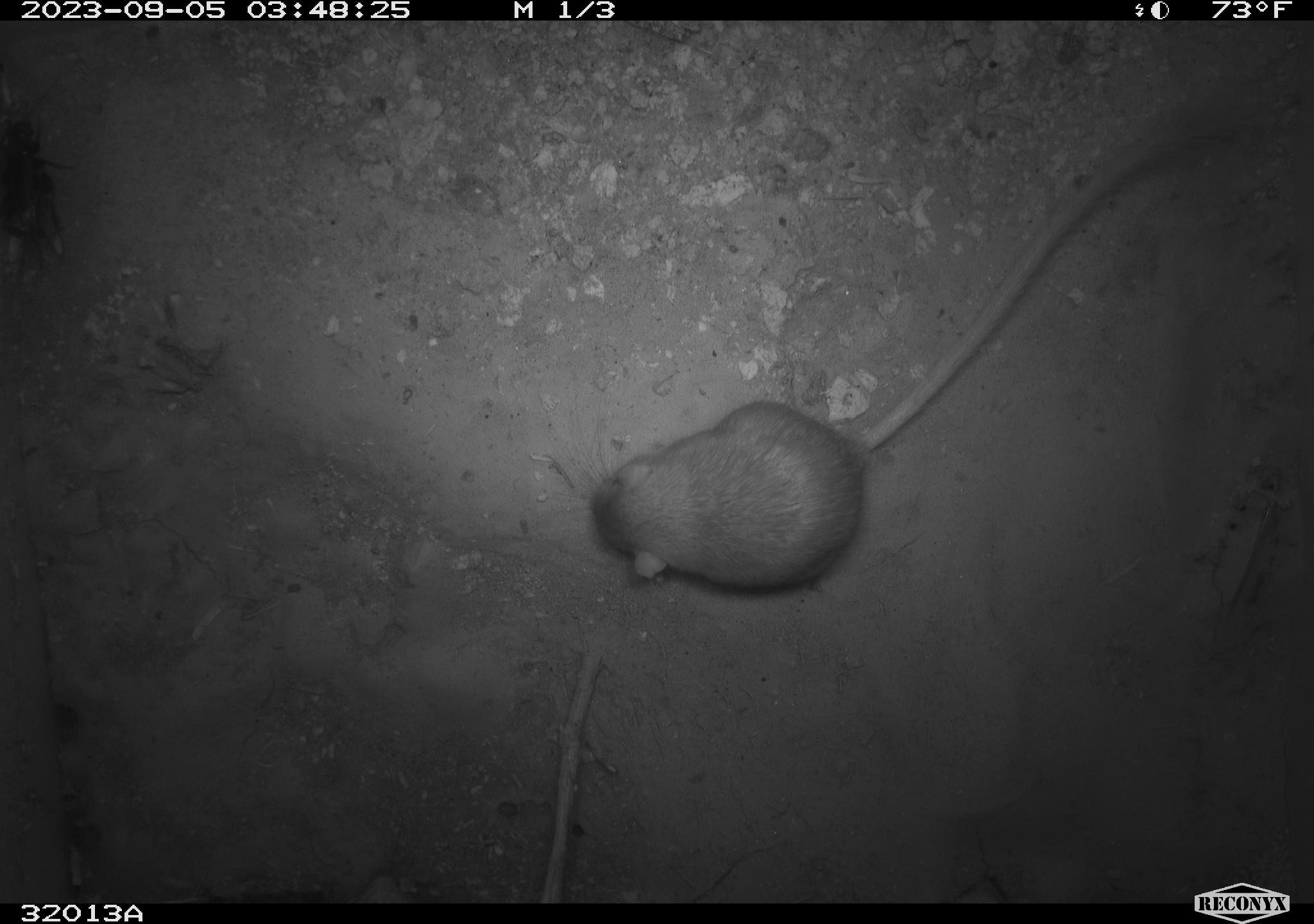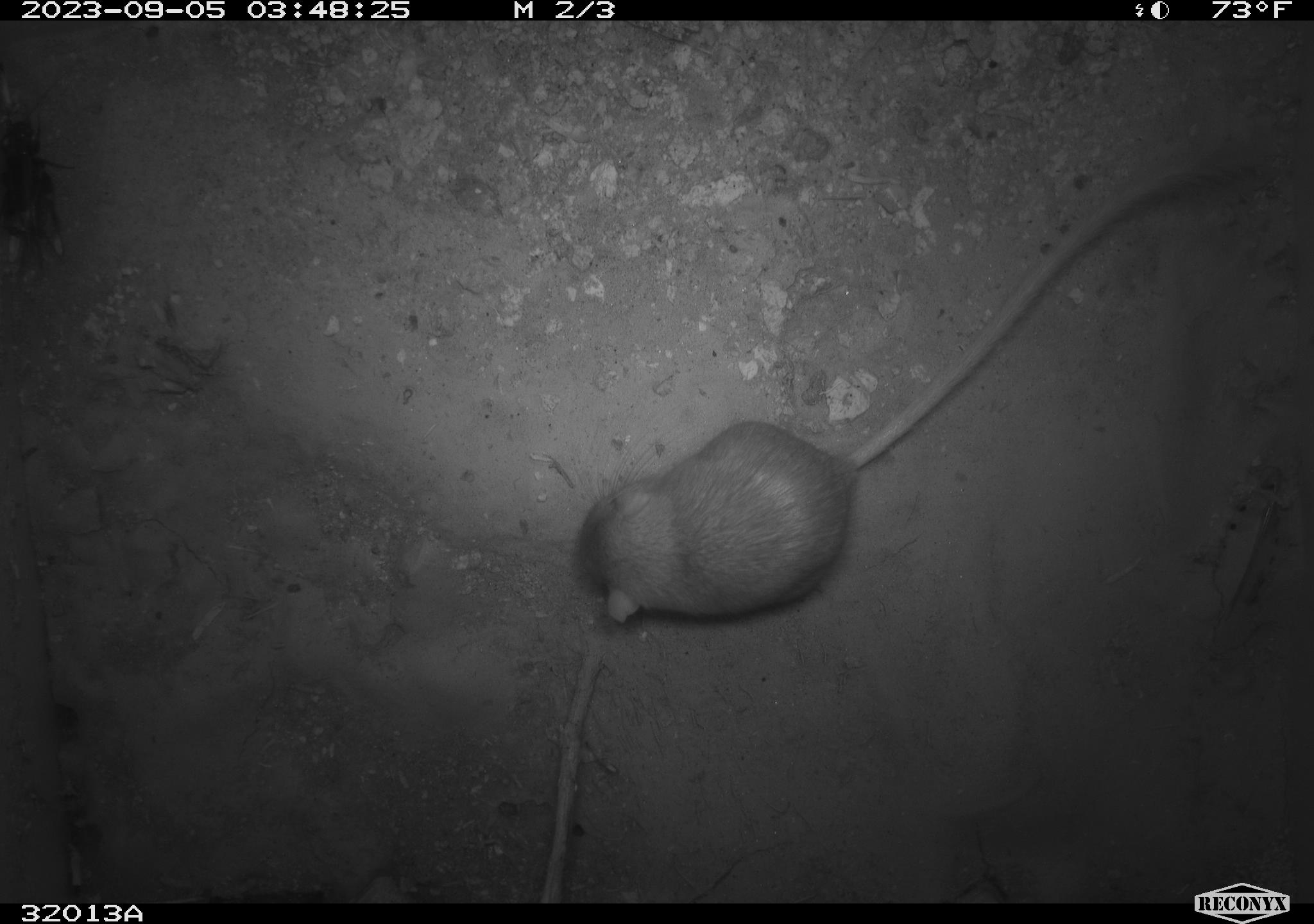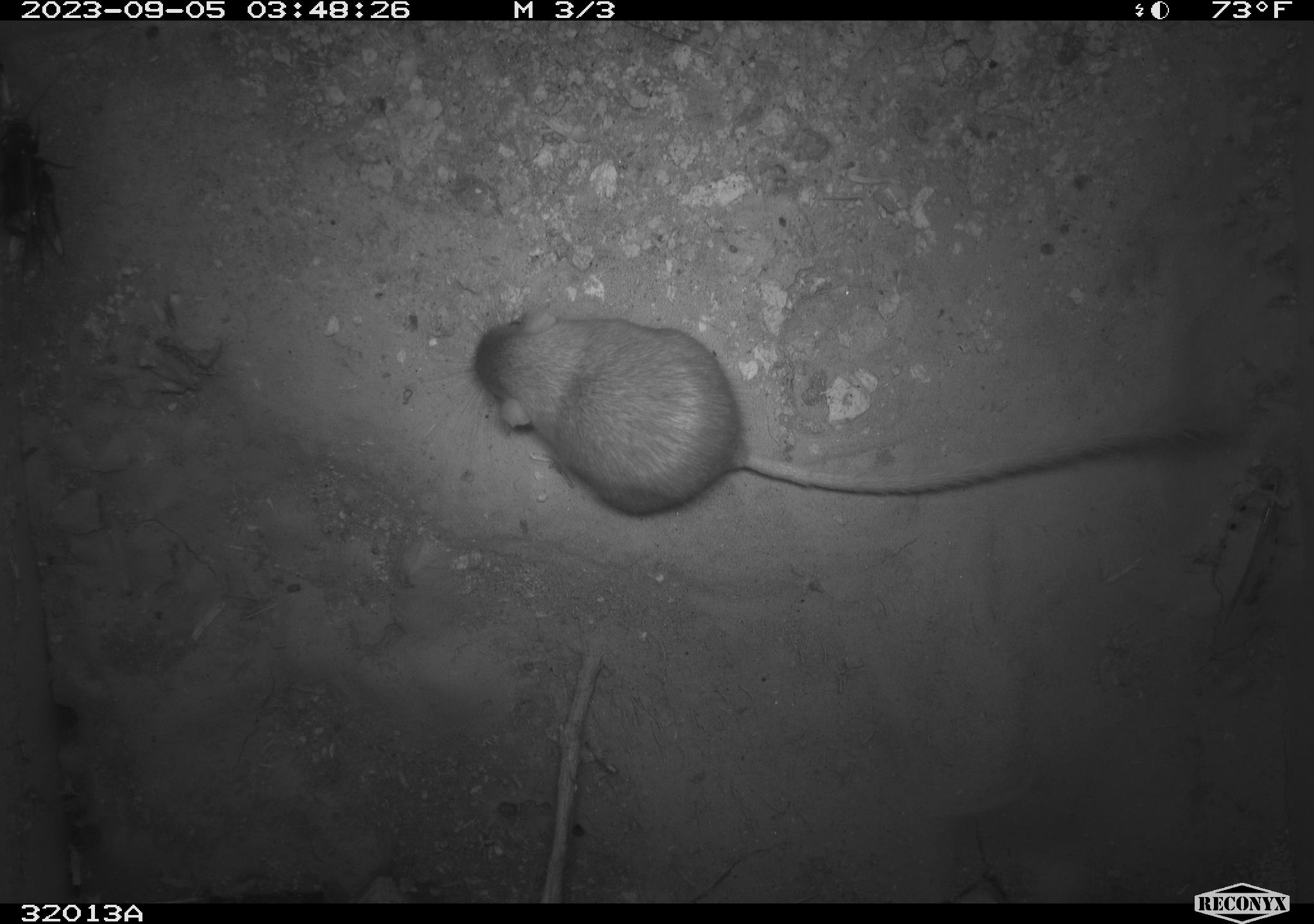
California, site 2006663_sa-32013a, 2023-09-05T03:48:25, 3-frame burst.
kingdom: Animalia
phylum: Chordata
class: Mammalia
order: Rodentia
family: Heteromyidae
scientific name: Heteromyidae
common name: kangaroo rats and pocket mice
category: heteromyidae family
Heteromyidae family (kangaroo rats and pocket mice) (Heteromyidae).